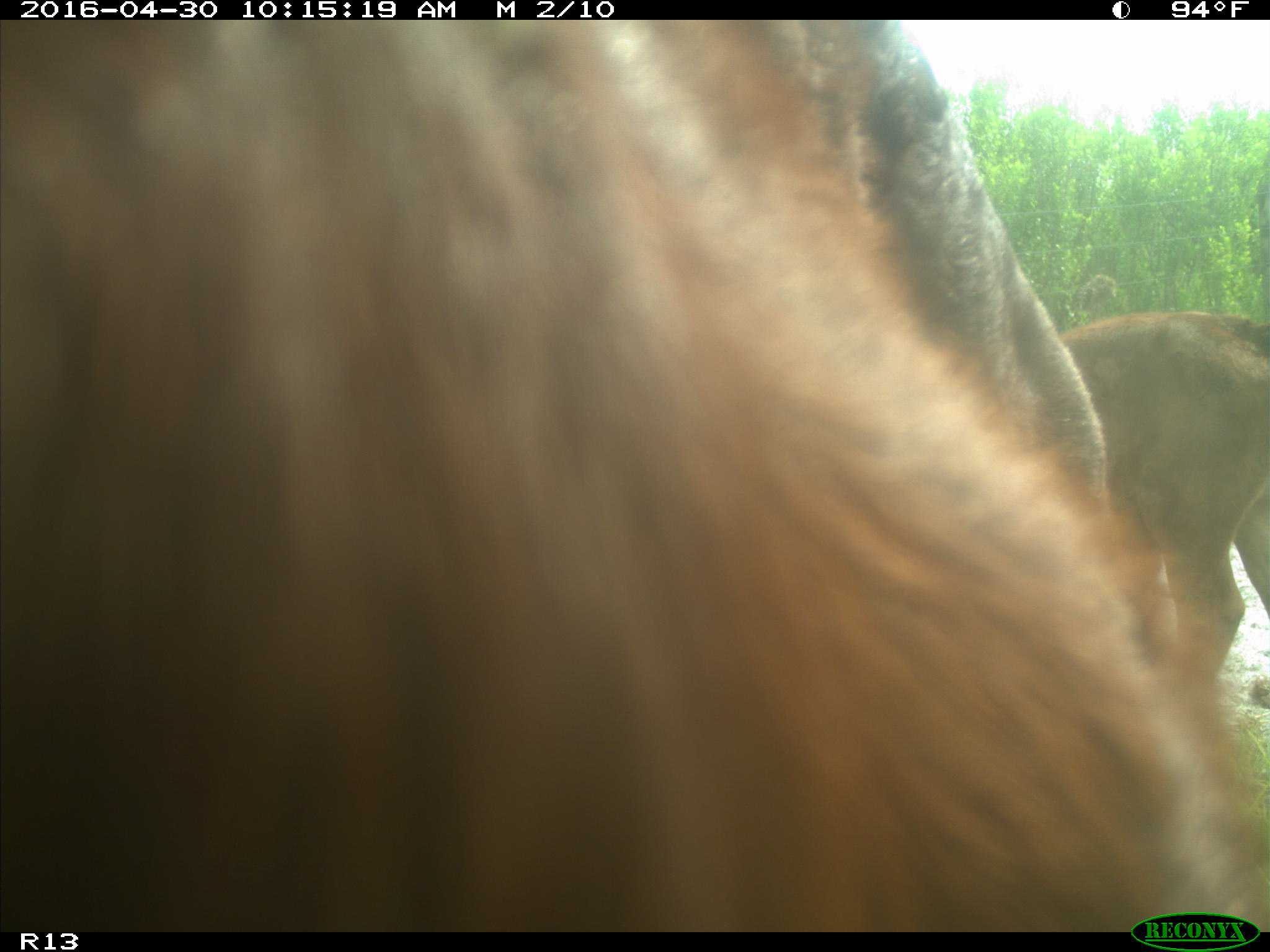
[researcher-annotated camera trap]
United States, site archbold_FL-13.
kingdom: Animalia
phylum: Chordata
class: Mammalia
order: Artiodactyla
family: Bovidae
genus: Bos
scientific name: Bos taurus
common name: domestic cow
Bos taurus (domestic cow).